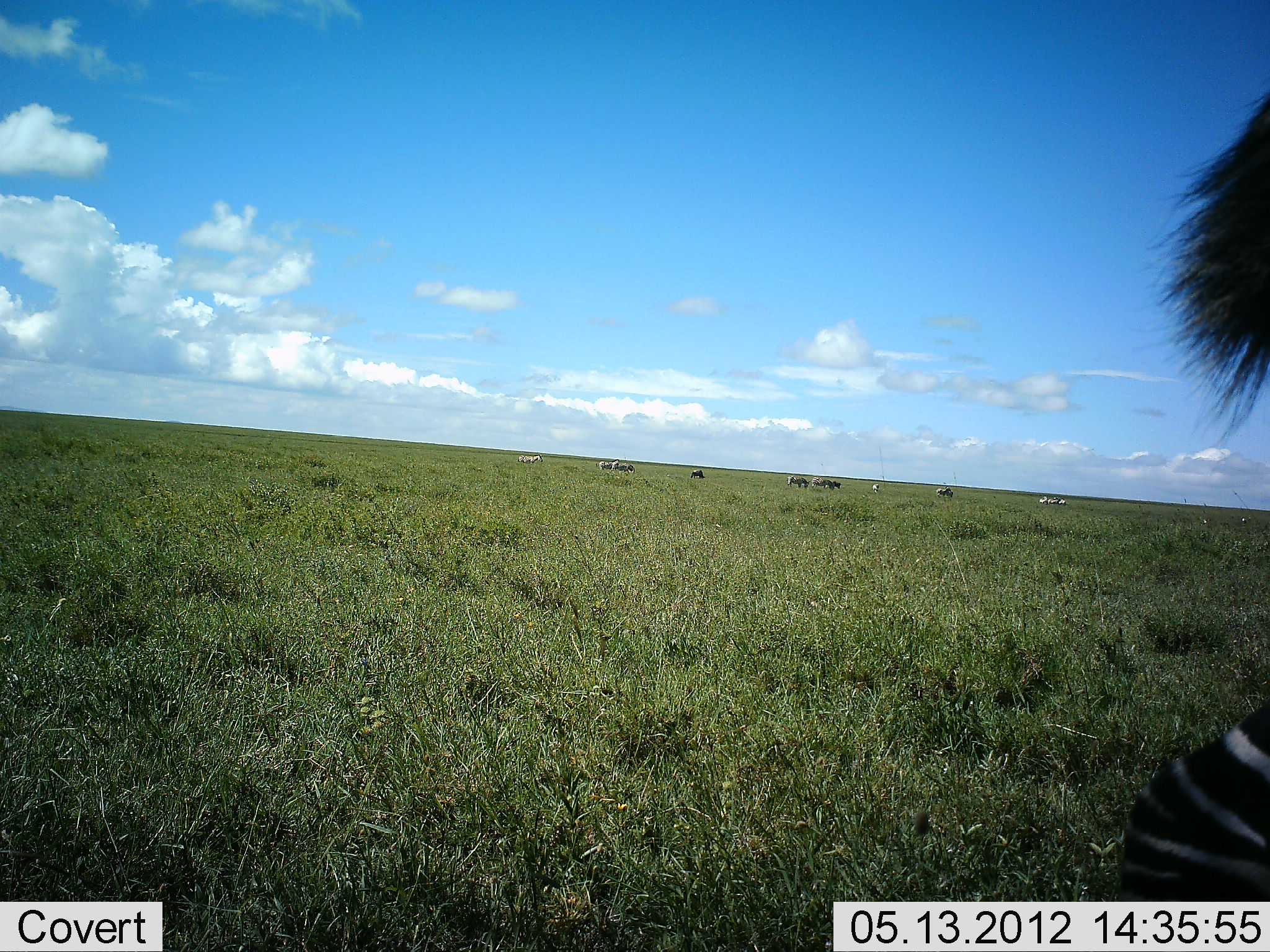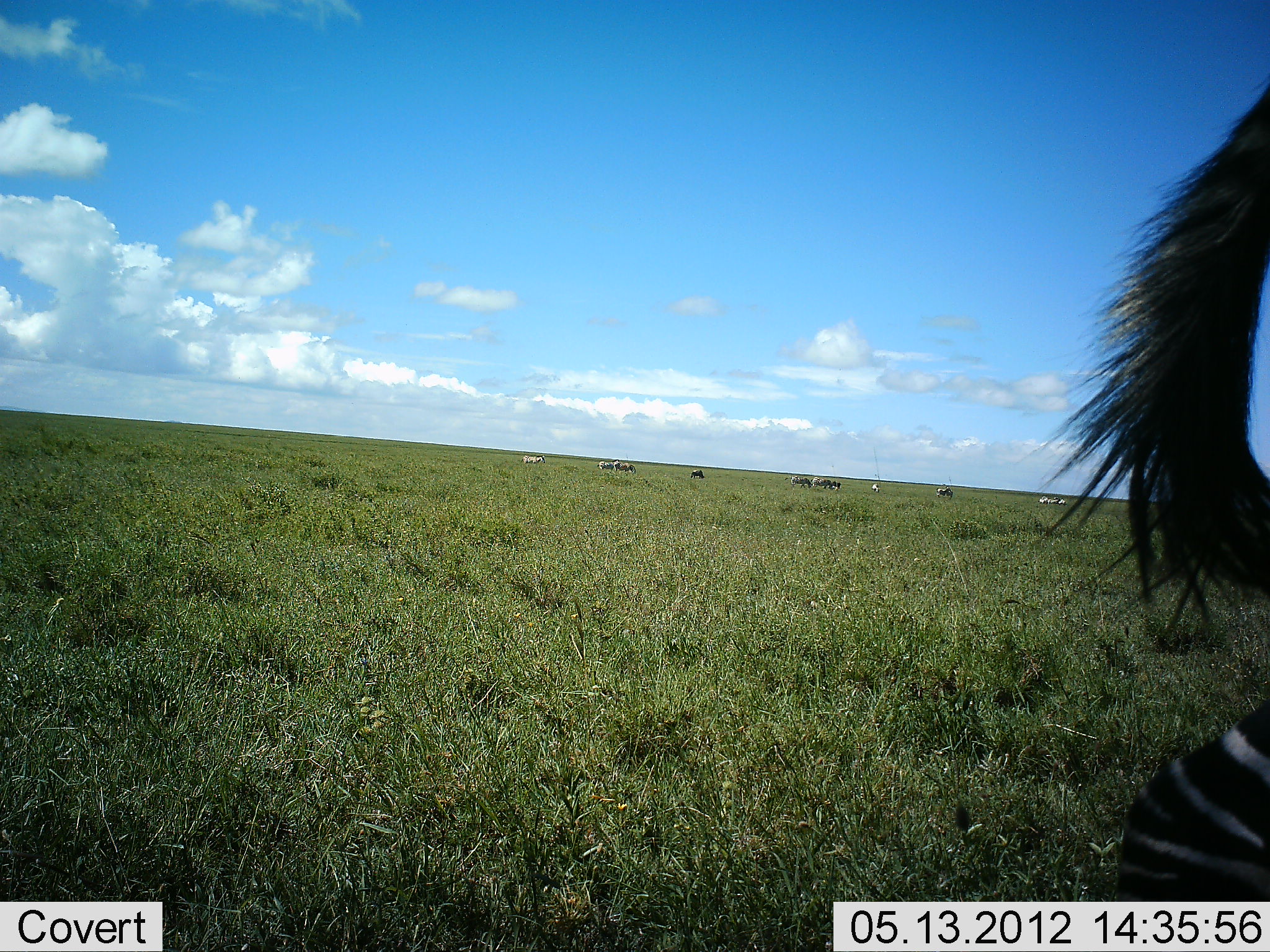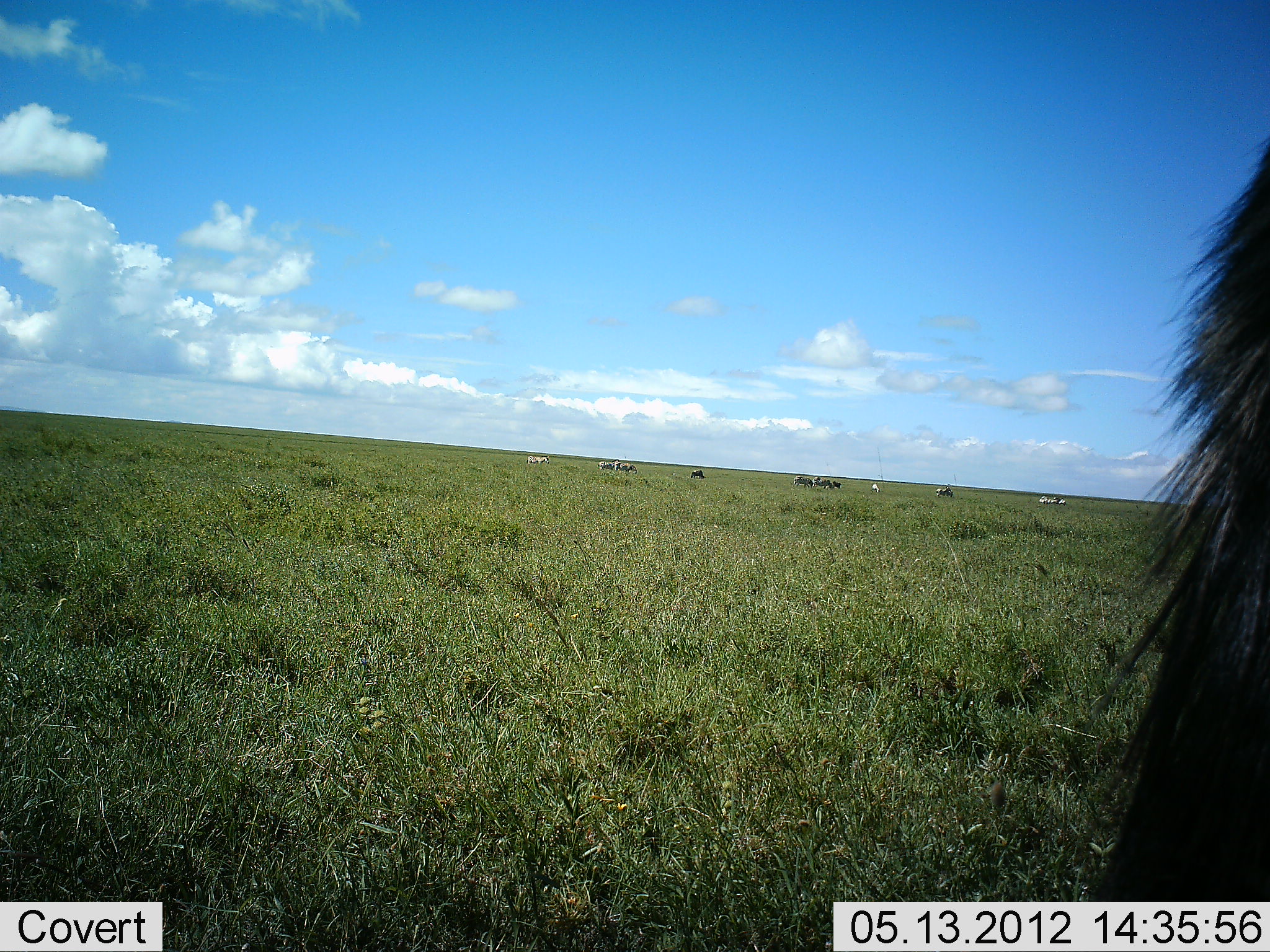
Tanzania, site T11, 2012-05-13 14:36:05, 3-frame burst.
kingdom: Animalia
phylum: Chordata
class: Mammalia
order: Perissodactyla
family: Equidae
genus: Equus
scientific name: Equus quagga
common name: plains zebra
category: zebra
Zebra (plains zebra) (Equus quagga), count 1. Behavior (volunteer vote fractions): standing 71%, resting 0%, moving 21%, interacting 0%. Young present (vote fraction): 0%. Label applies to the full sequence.